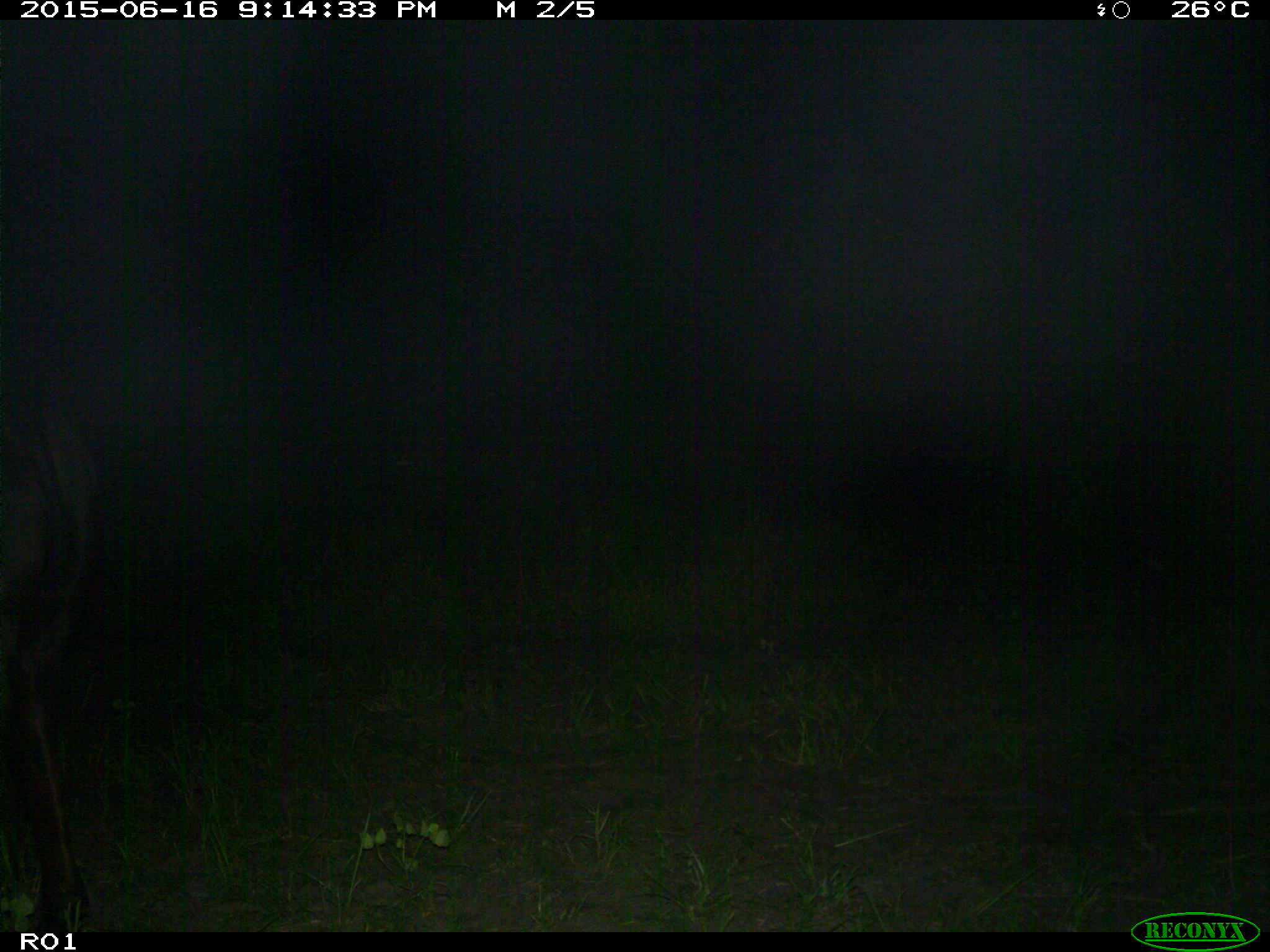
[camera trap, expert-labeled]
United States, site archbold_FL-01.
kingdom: Animalia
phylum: Chordata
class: Mammalia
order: Artiodactyla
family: Bovidae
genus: Bos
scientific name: Bos taurus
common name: domestic cow